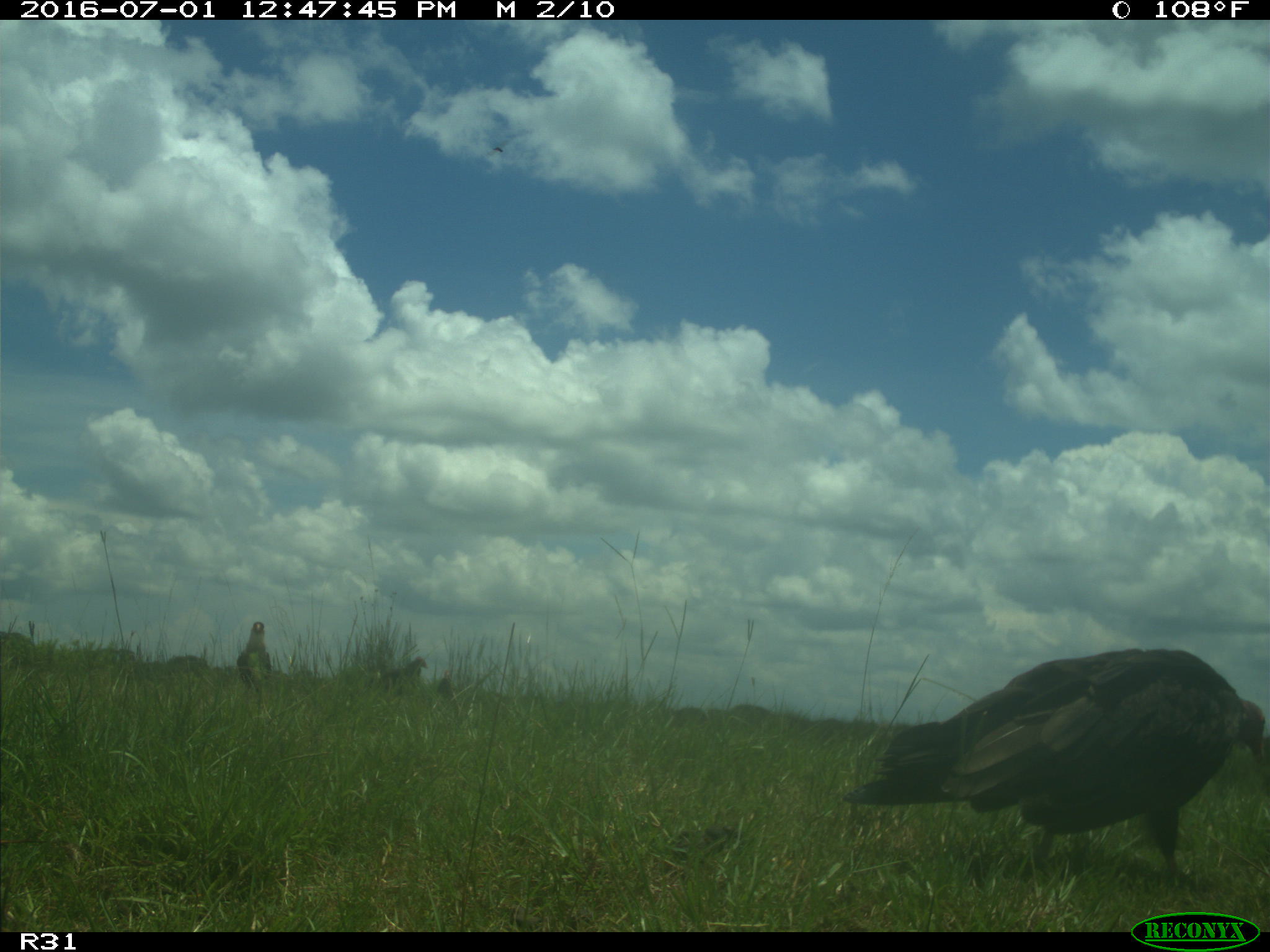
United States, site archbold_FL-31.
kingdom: Animalia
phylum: Chordata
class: Aves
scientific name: Aves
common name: birds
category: unidentified bird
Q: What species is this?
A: Unidentified bird (birds) (Aves).